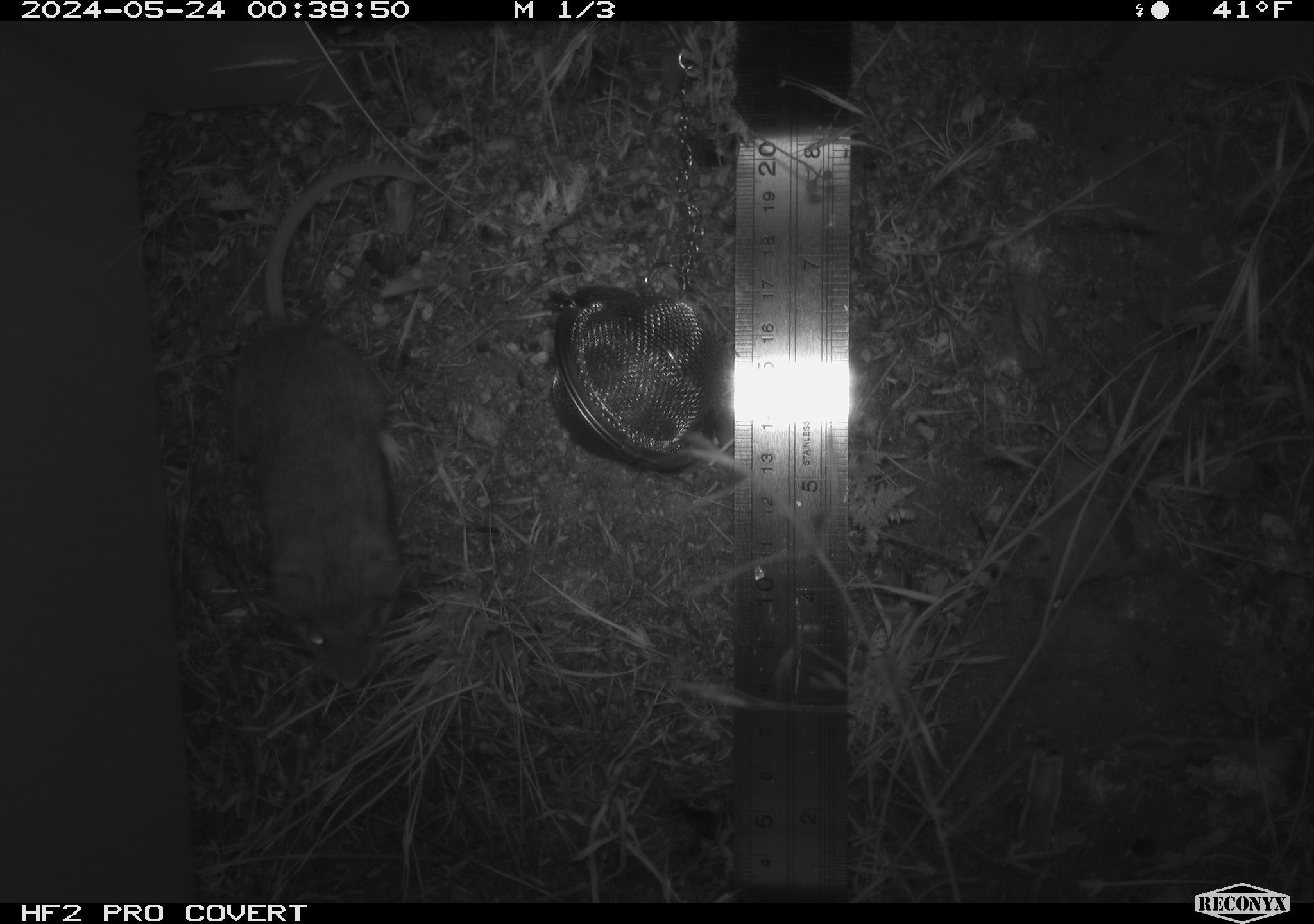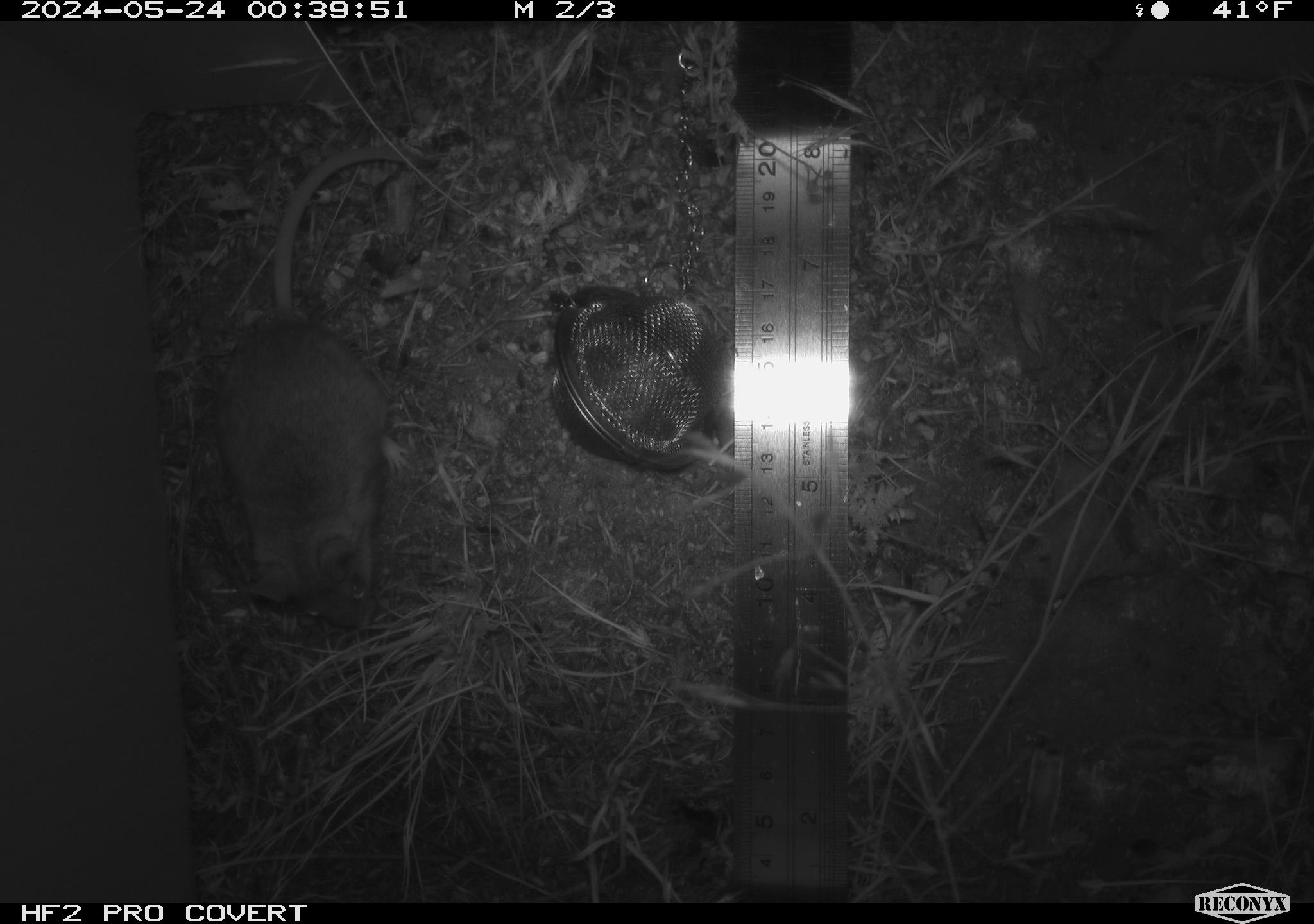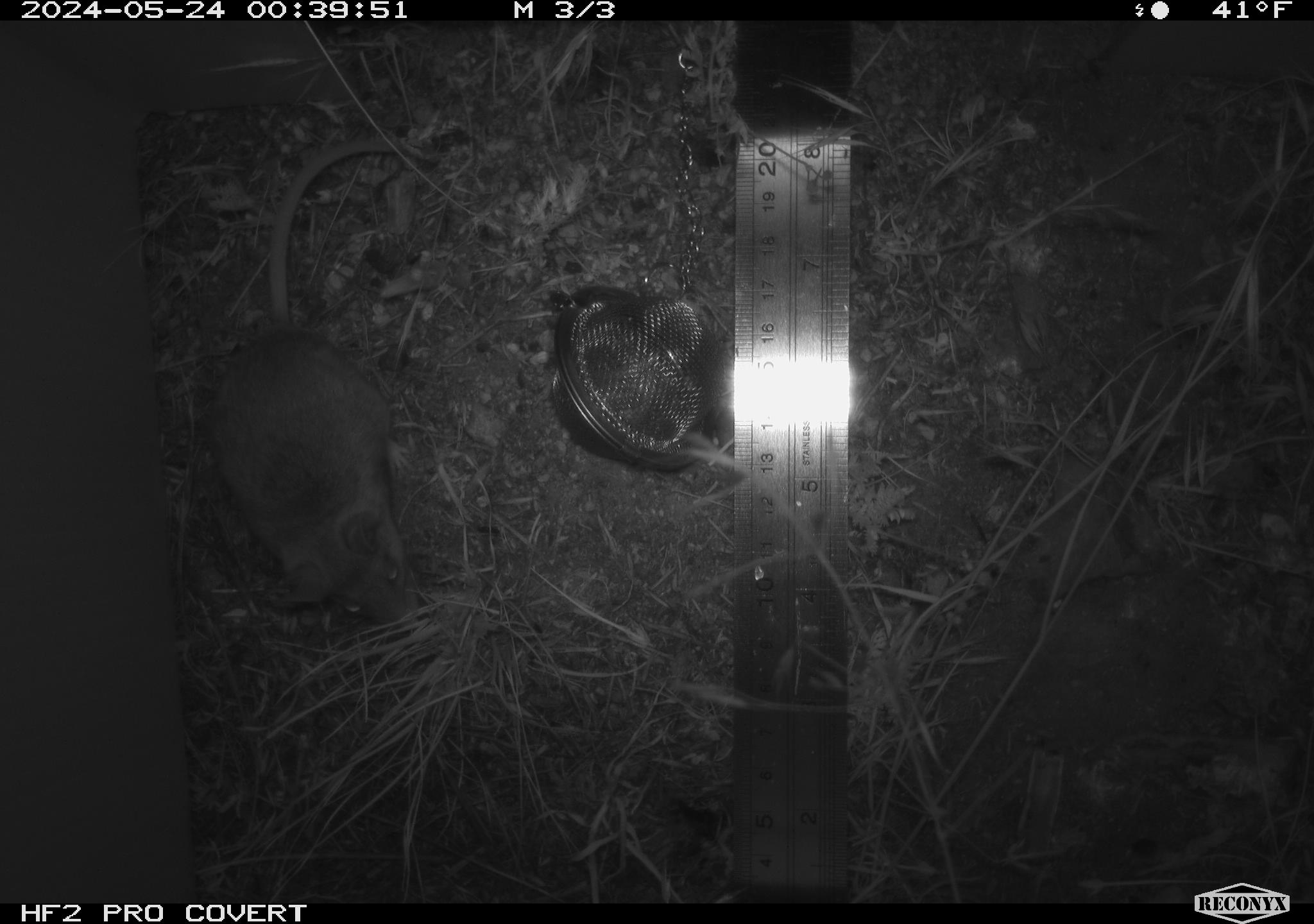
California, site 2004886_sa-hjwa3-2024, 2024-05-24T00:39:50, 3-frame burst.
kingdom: Animalia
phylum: Chordata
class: Mammalia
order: Rodentia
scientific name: Rodentia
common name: rodent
Rodent (Rodentia).